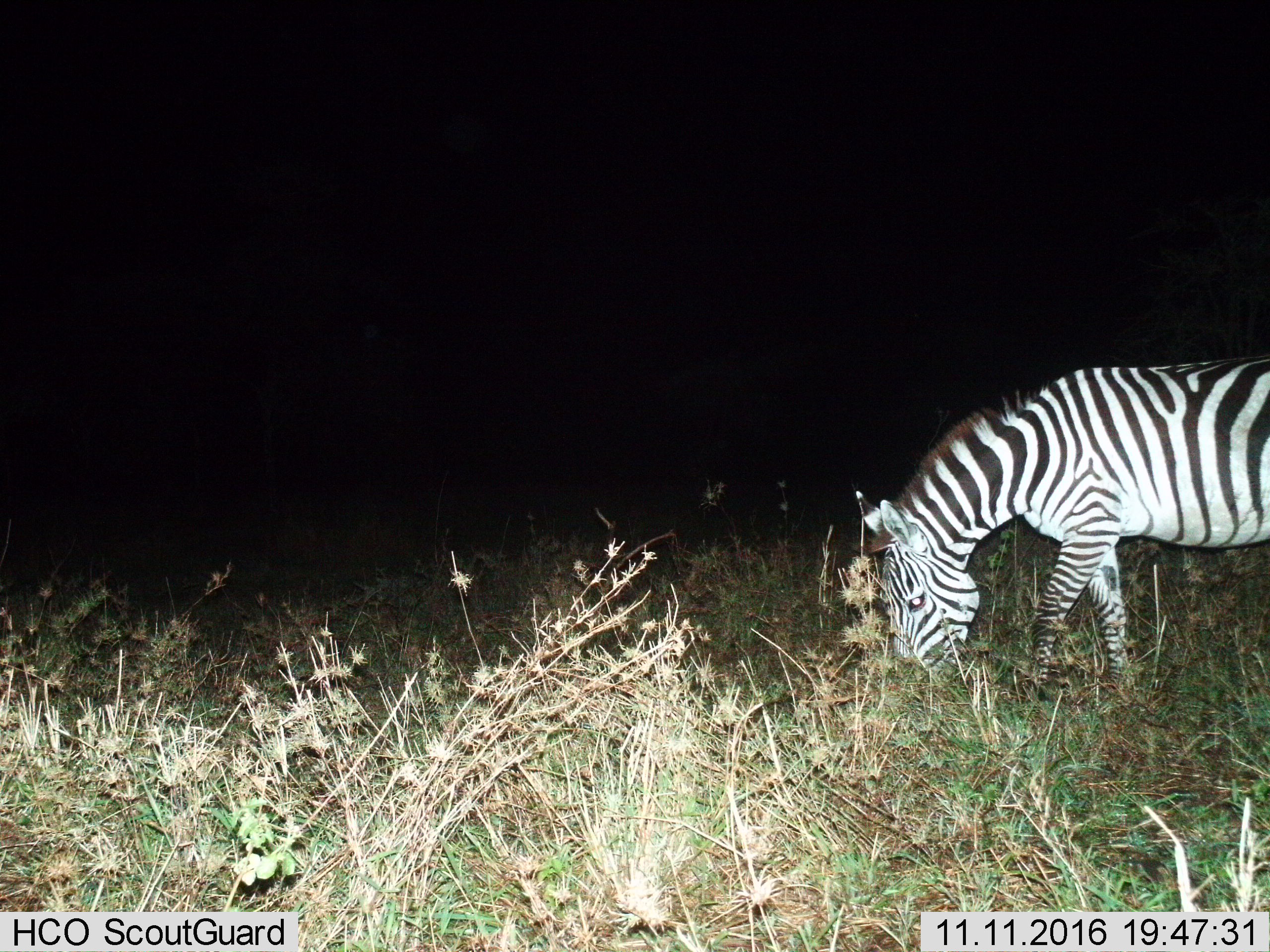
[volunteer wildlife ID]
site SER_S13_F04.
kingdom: Animalia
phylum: Chordata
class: Mammalia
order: Perissodactyla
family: Equidae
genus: Equus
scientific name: Equus quagga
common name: plains zebra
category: zebraplains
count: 1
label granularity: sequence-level